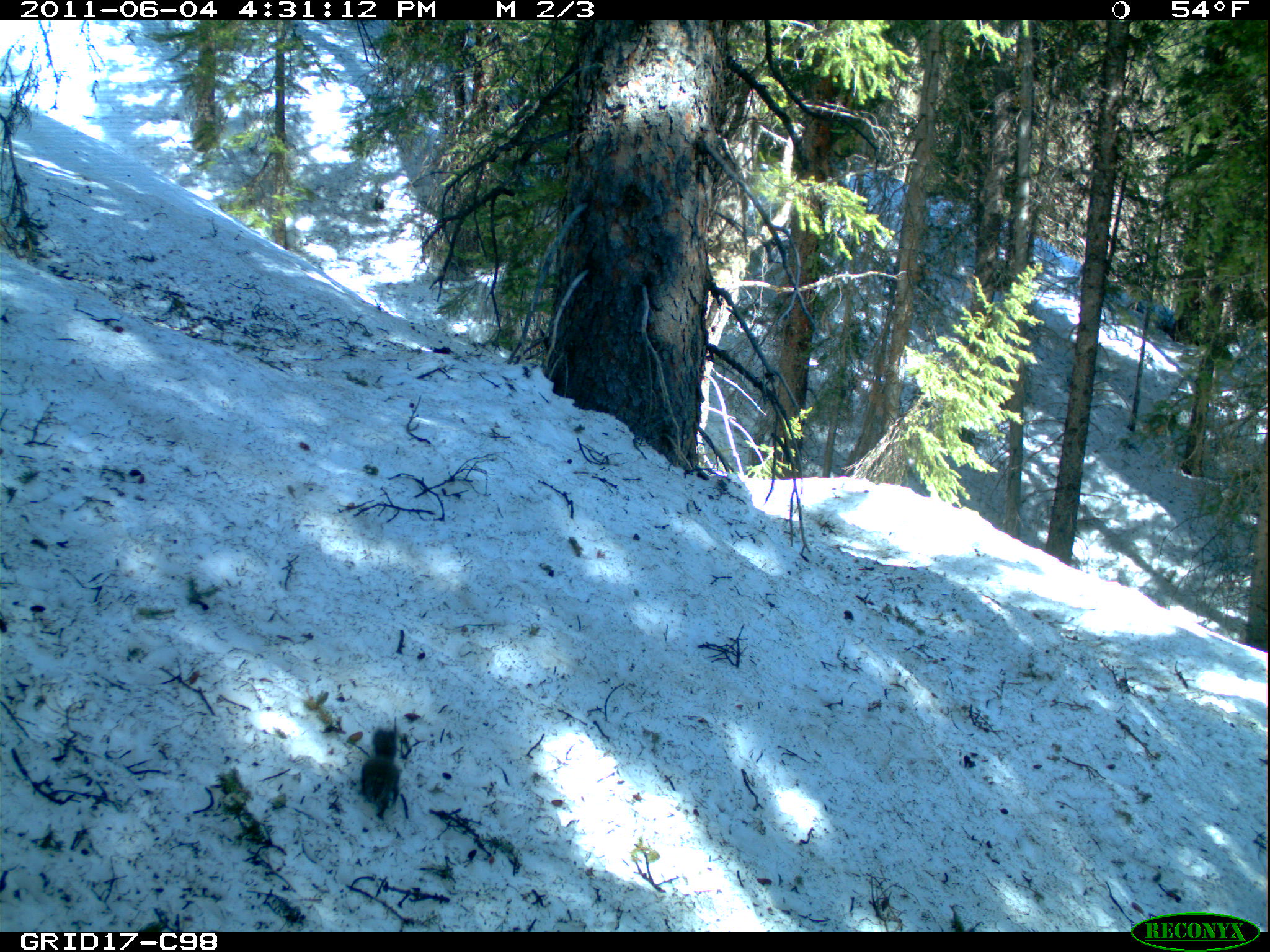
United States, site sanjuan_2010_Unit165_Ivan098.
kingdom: Animalia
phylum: Chordata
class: Mammalia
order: Rodentia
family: Sciuridae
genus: Tamiasciurus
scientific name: Tamiasciurus hudsonicus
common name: american red squirrel